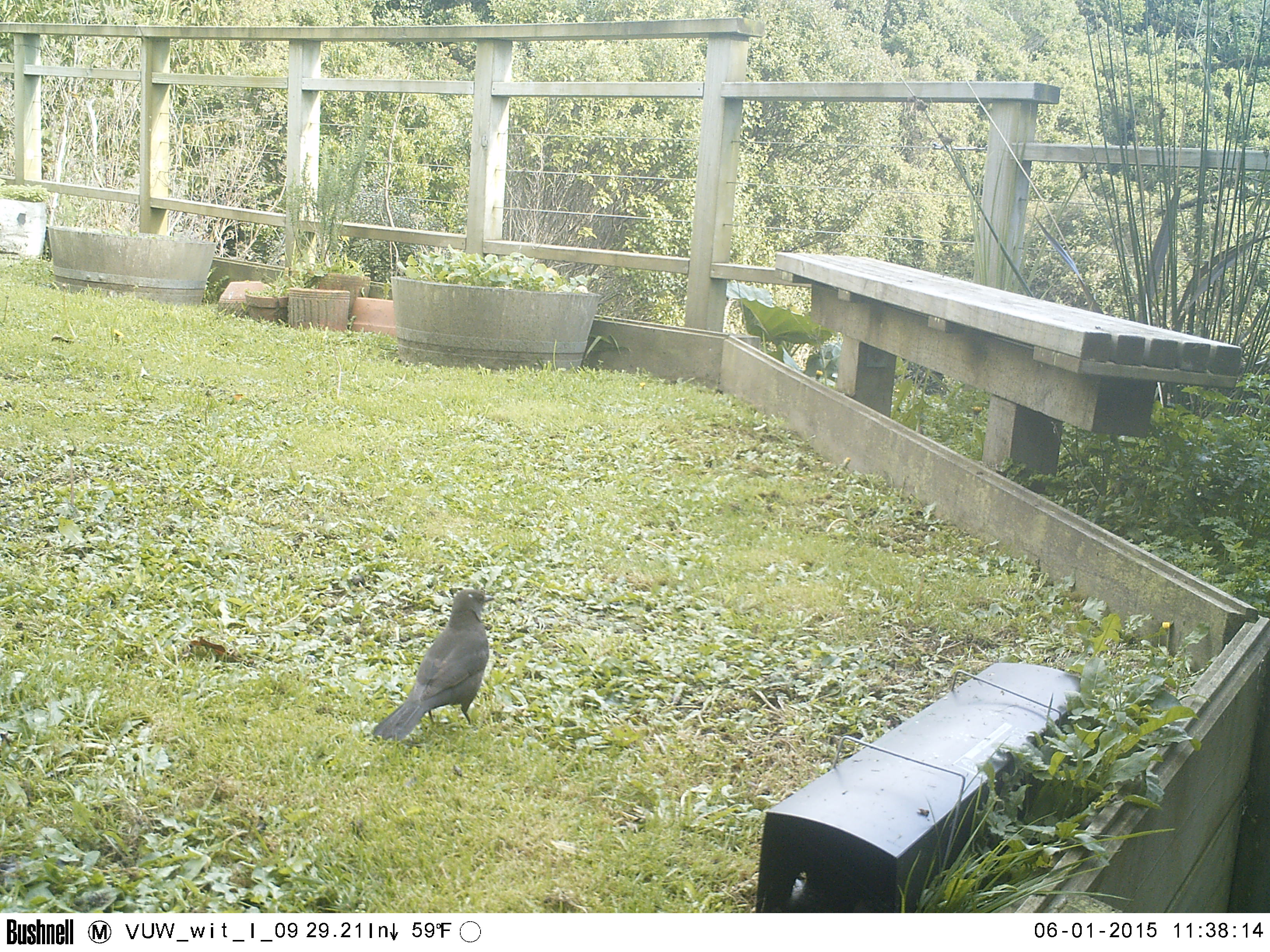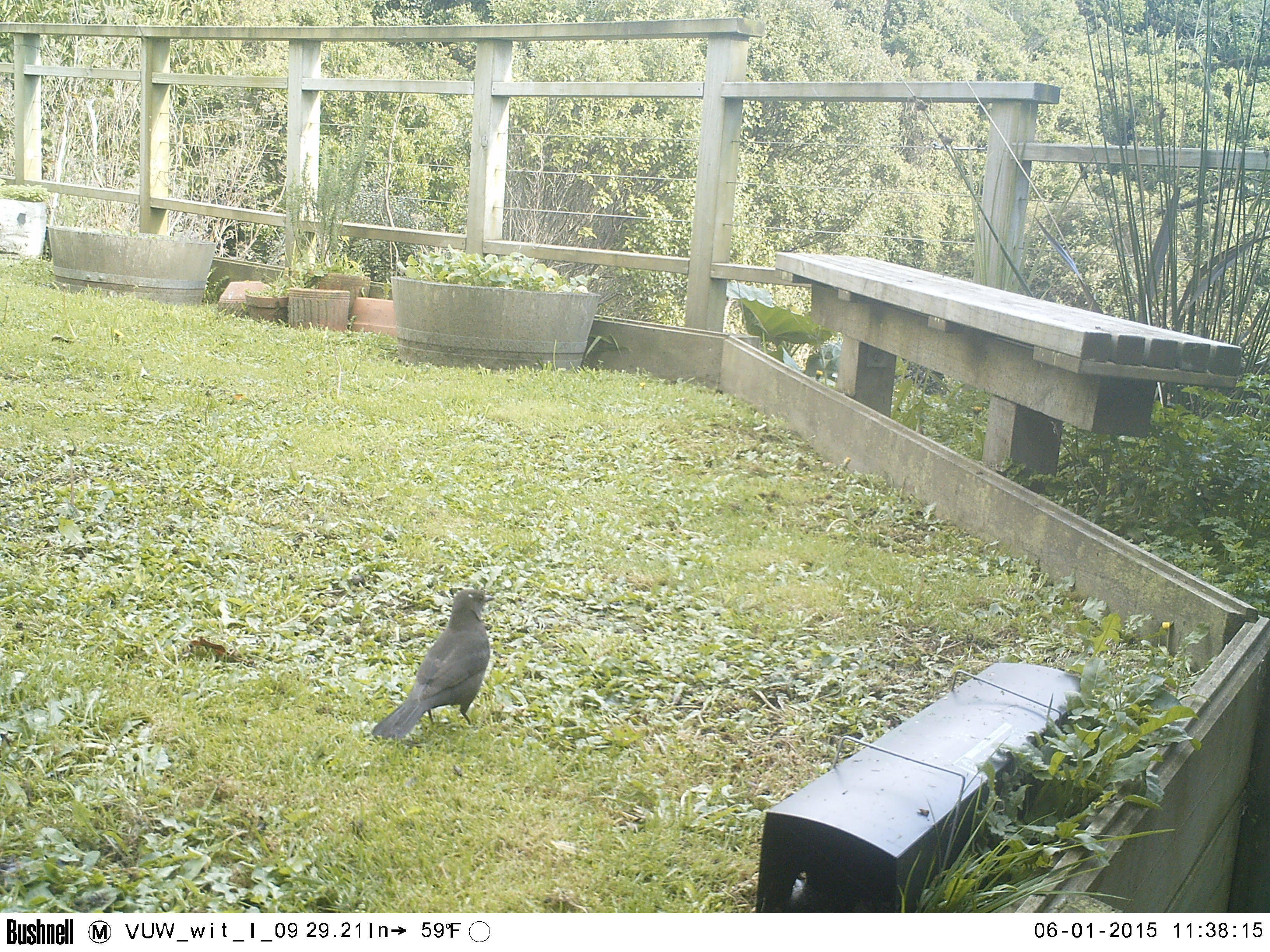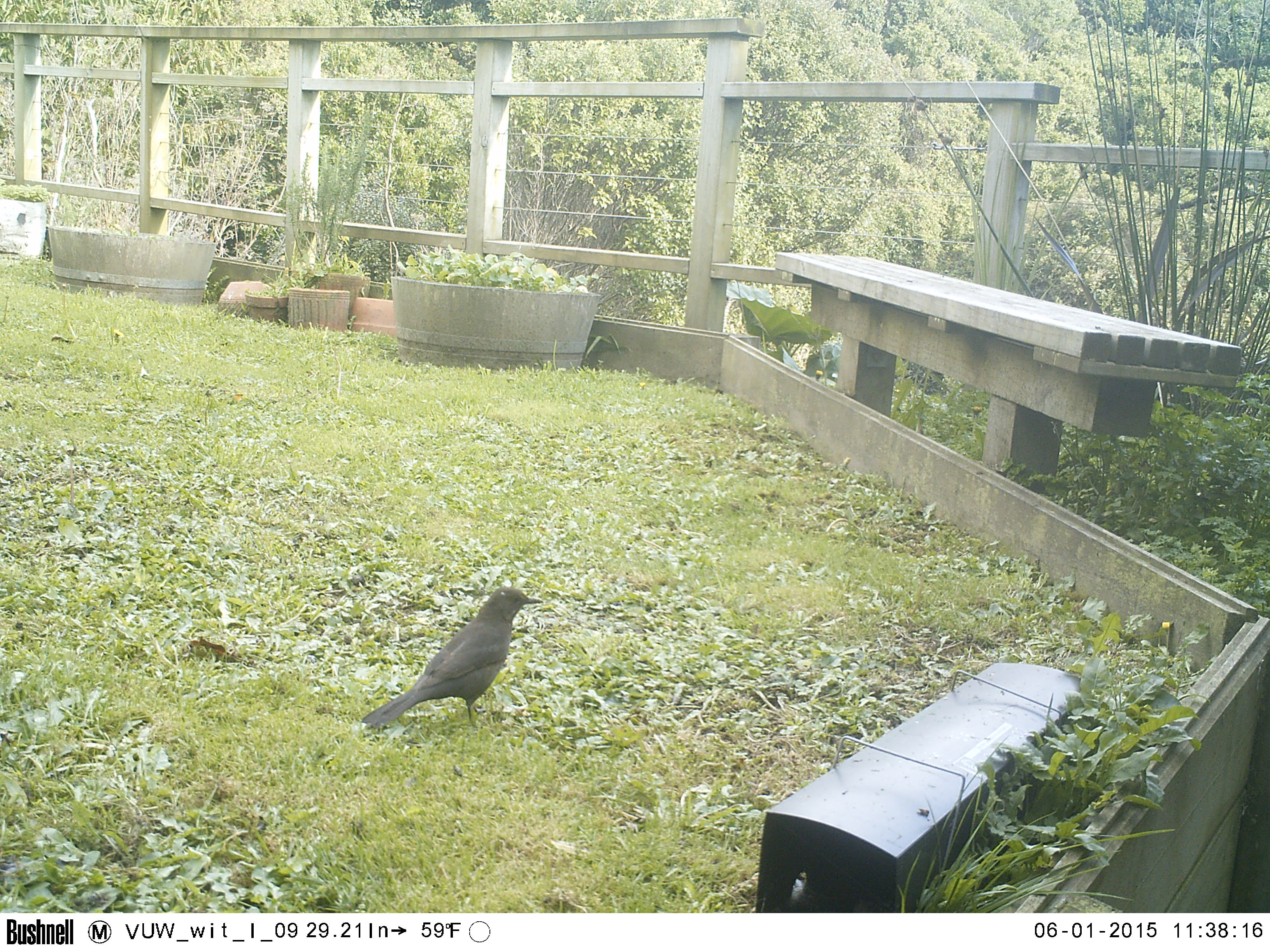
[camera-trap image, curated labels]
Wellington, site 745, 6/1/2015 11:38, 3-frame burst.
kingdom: Animalia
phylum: Chordata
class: Aves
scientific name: Aves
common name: bird